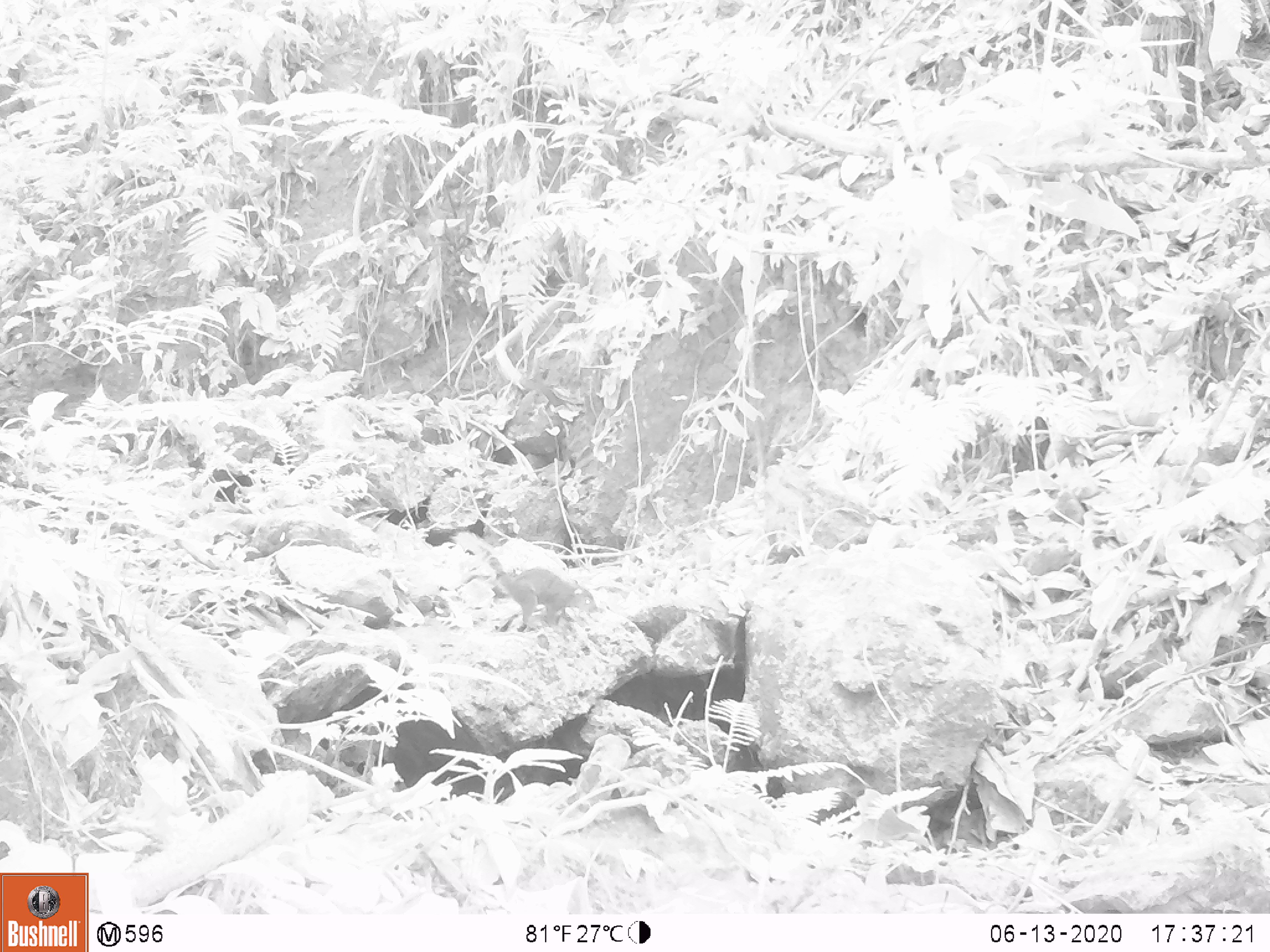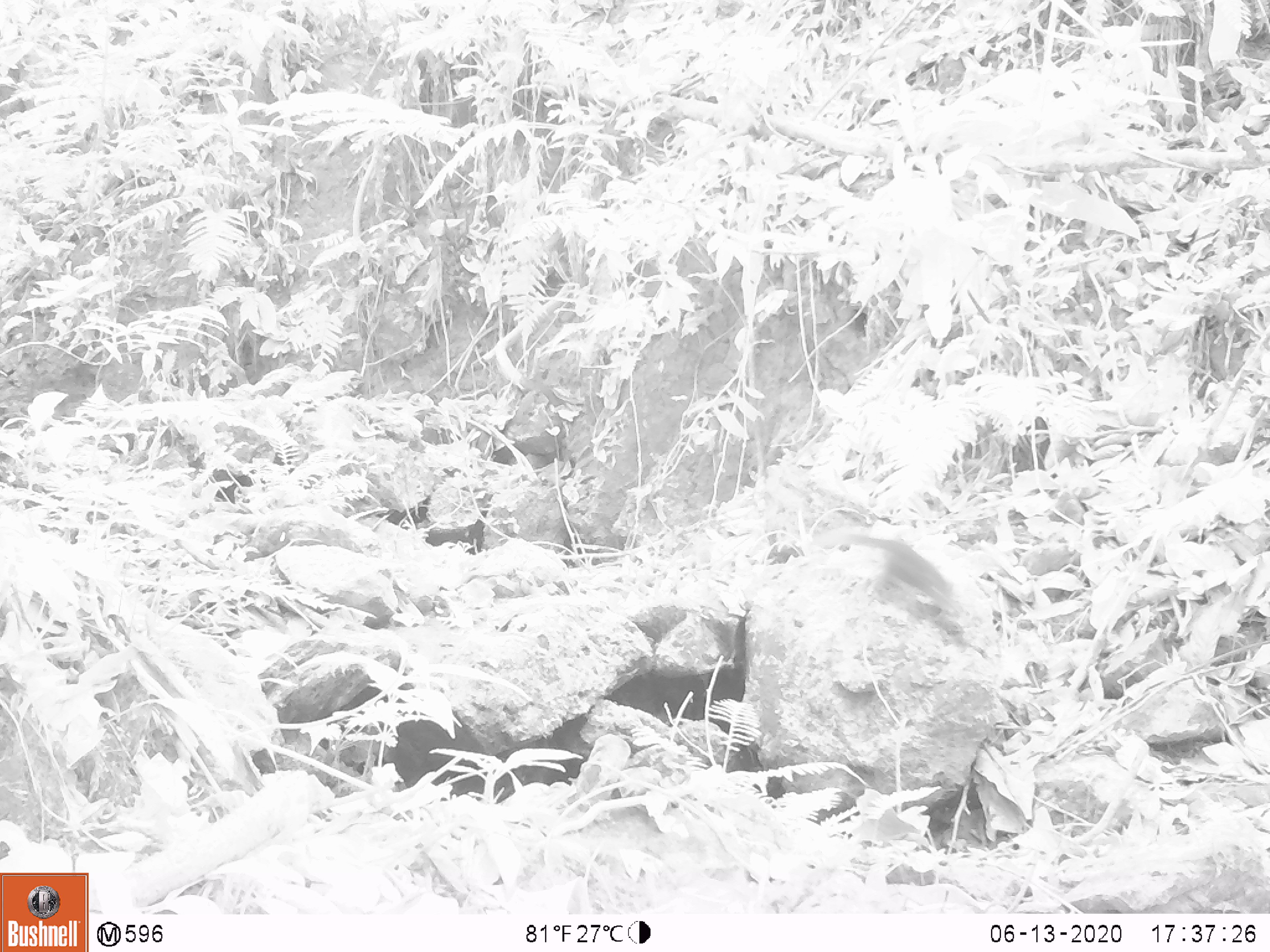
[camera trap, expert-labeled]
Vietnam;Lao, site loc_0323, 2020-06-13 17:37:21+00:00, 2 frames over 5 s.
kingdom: Animalia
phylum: Chordata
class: Mammalia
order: Scandentia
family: Tupaiidae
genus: Tupaia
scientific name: Tupaia belangeri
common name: northern treeshrew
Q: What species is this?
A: Northern treeshrew (Tupaia belangeri).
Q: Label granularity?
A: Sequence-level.